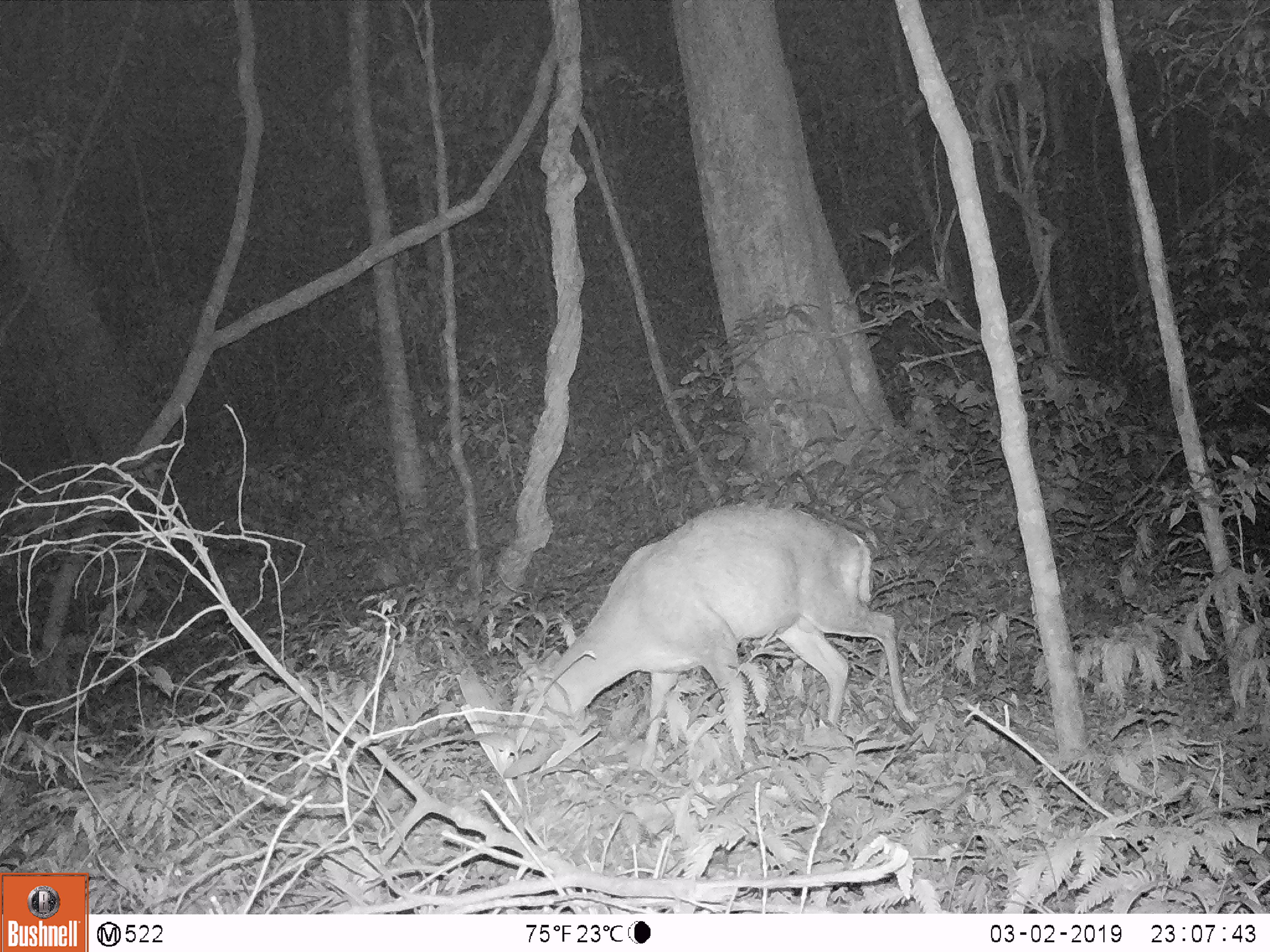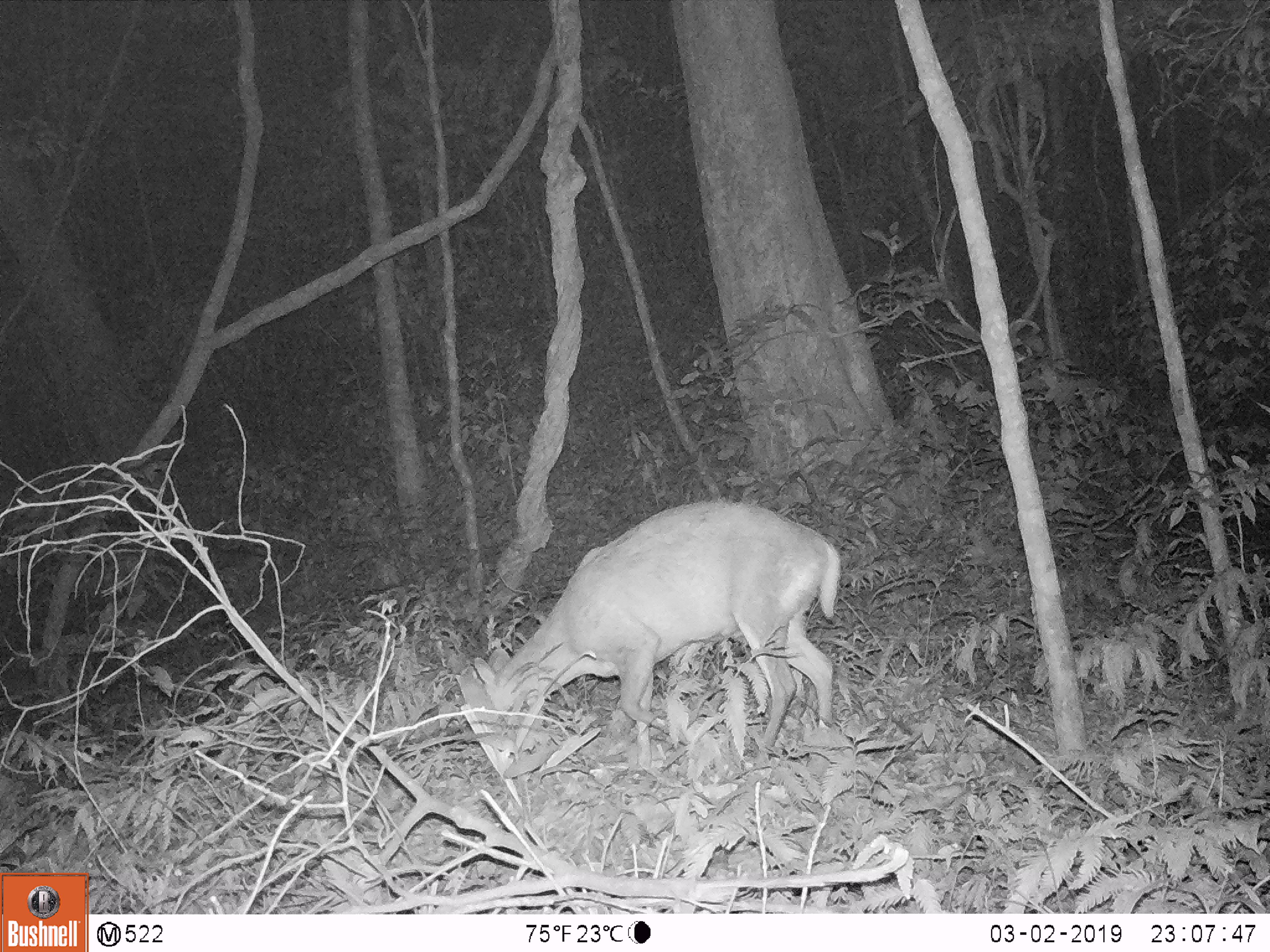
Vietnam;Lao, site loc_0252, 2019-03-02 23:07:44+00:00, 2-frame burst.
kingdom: Animalia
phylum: Chordata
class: Mammalia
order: Artiodactyla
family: Cervidae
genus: Muntiacus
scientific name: Muntiacus rooseveltorum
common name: roosevelt's muntjac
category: roosevelts muntjac group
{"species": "roosevelts muntjac group (roosevelt's muntjac) (Muntiacus rooseveltorum)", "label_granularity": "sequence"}